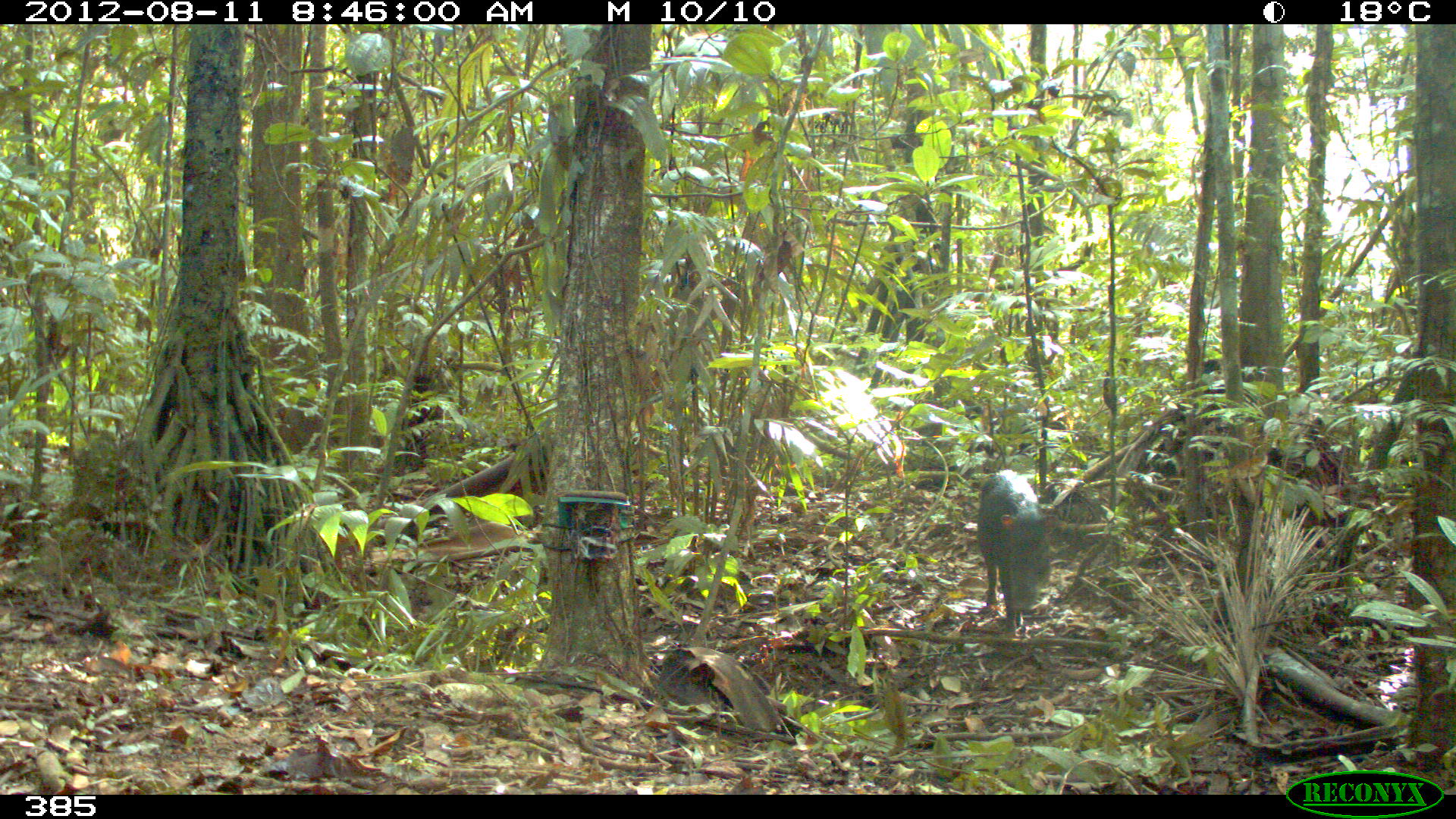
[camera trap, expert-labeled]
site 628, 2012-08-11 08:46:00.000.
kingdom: Animalia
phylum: Chordata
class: Mammalia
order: Artiodactyla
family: Tayassuidae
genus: Tayassu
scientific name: Tayassu pecari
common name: white-lipped peccary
Tayassu pecari (white-lipped peccary).